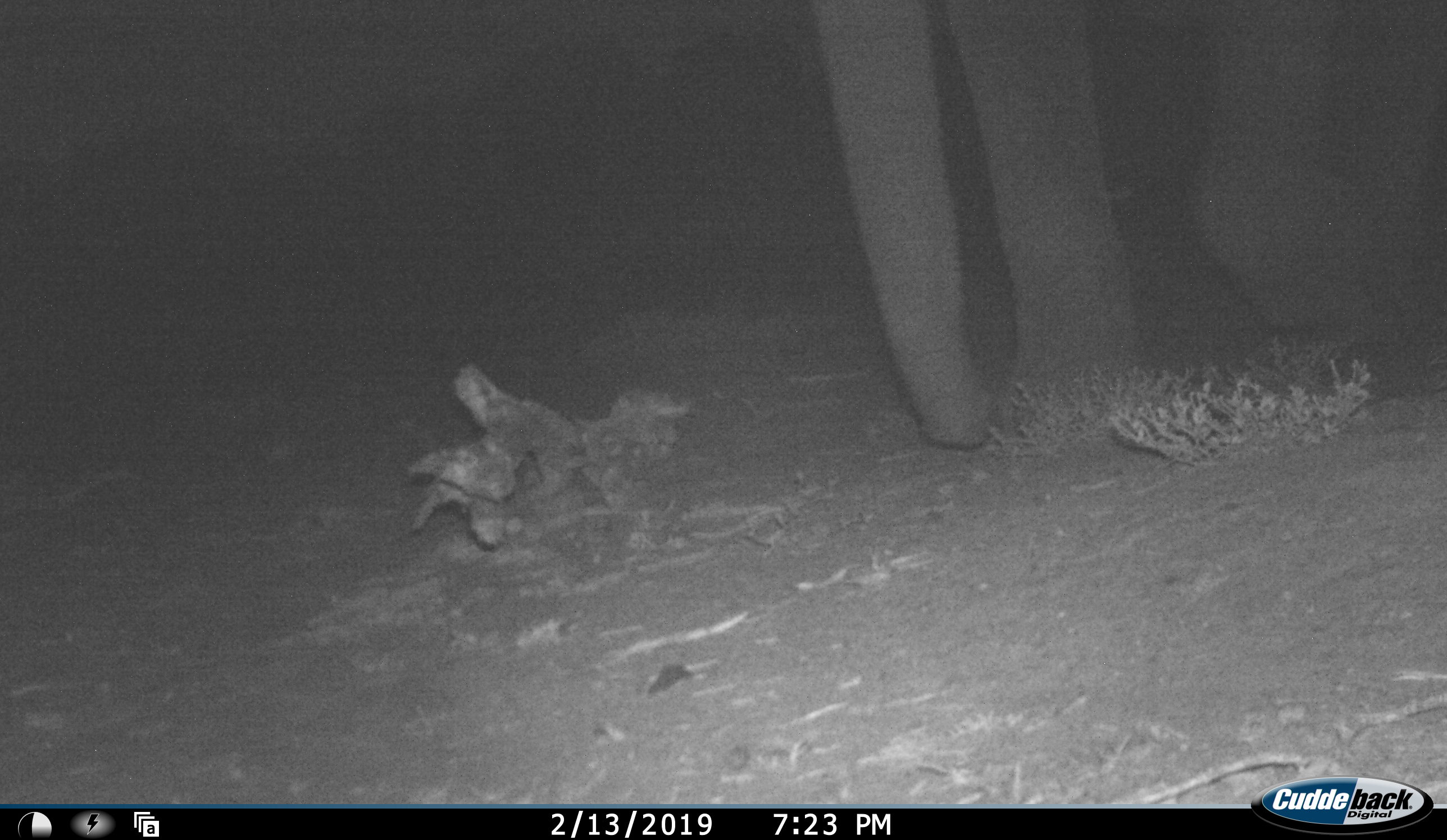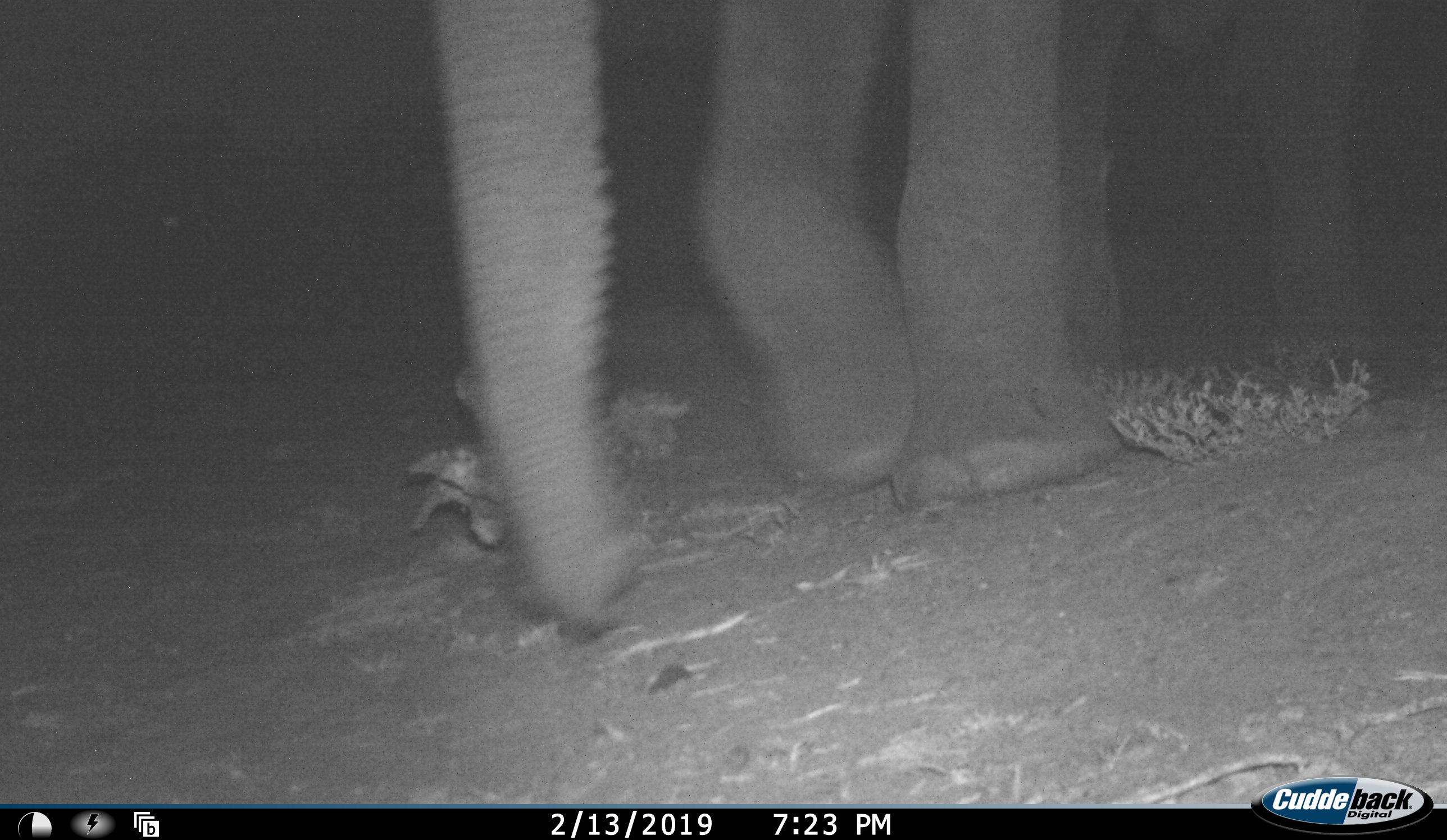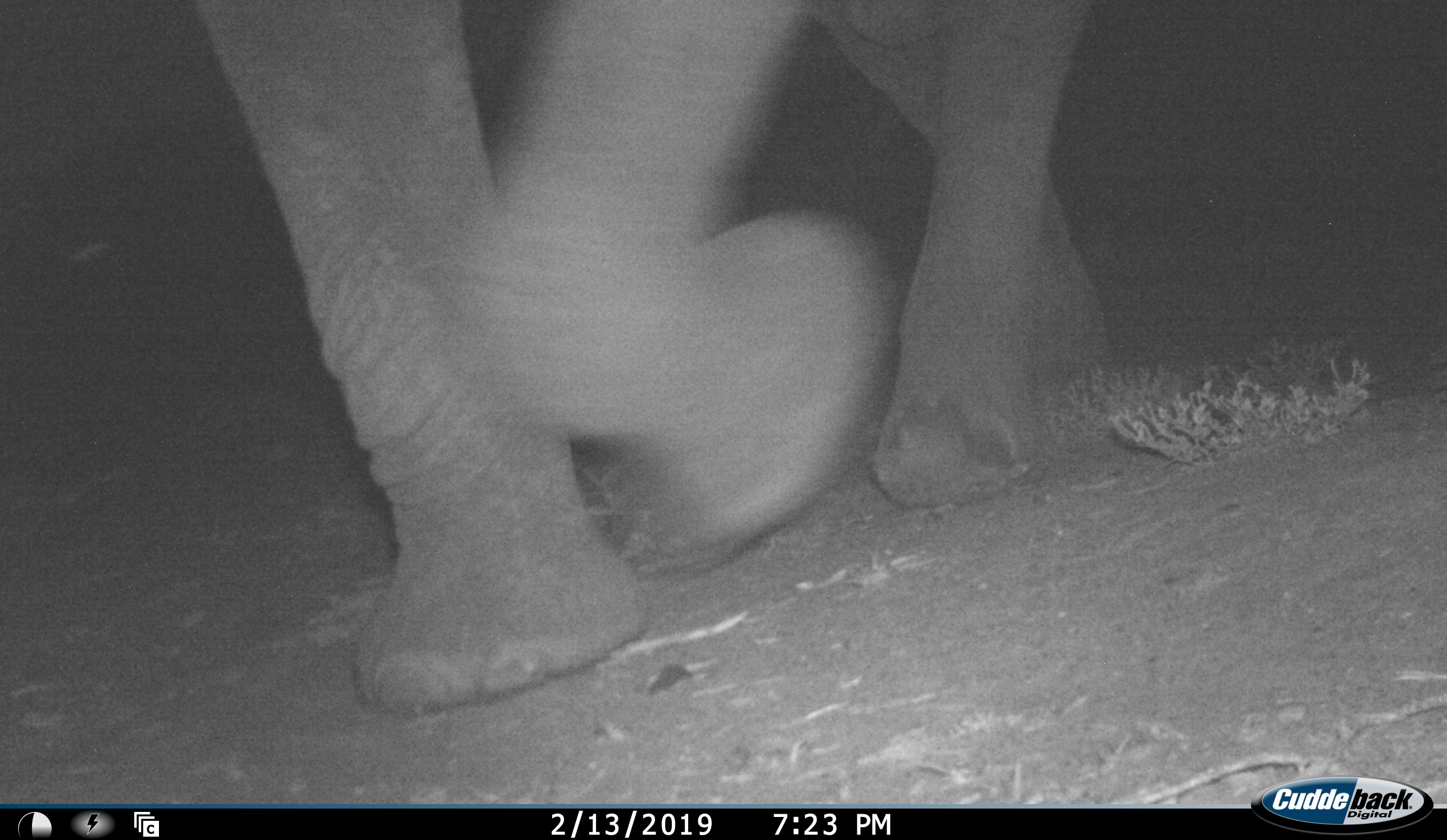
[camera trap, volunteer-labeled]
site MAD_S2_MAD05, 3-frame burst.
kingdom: Animalia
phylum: Chordata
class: Mammalia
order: Proboscidea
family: Elephantidae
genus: Loxodonta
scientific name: Loxodonta africana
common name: african bush elephant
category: elephant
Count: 1.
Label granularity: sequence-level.